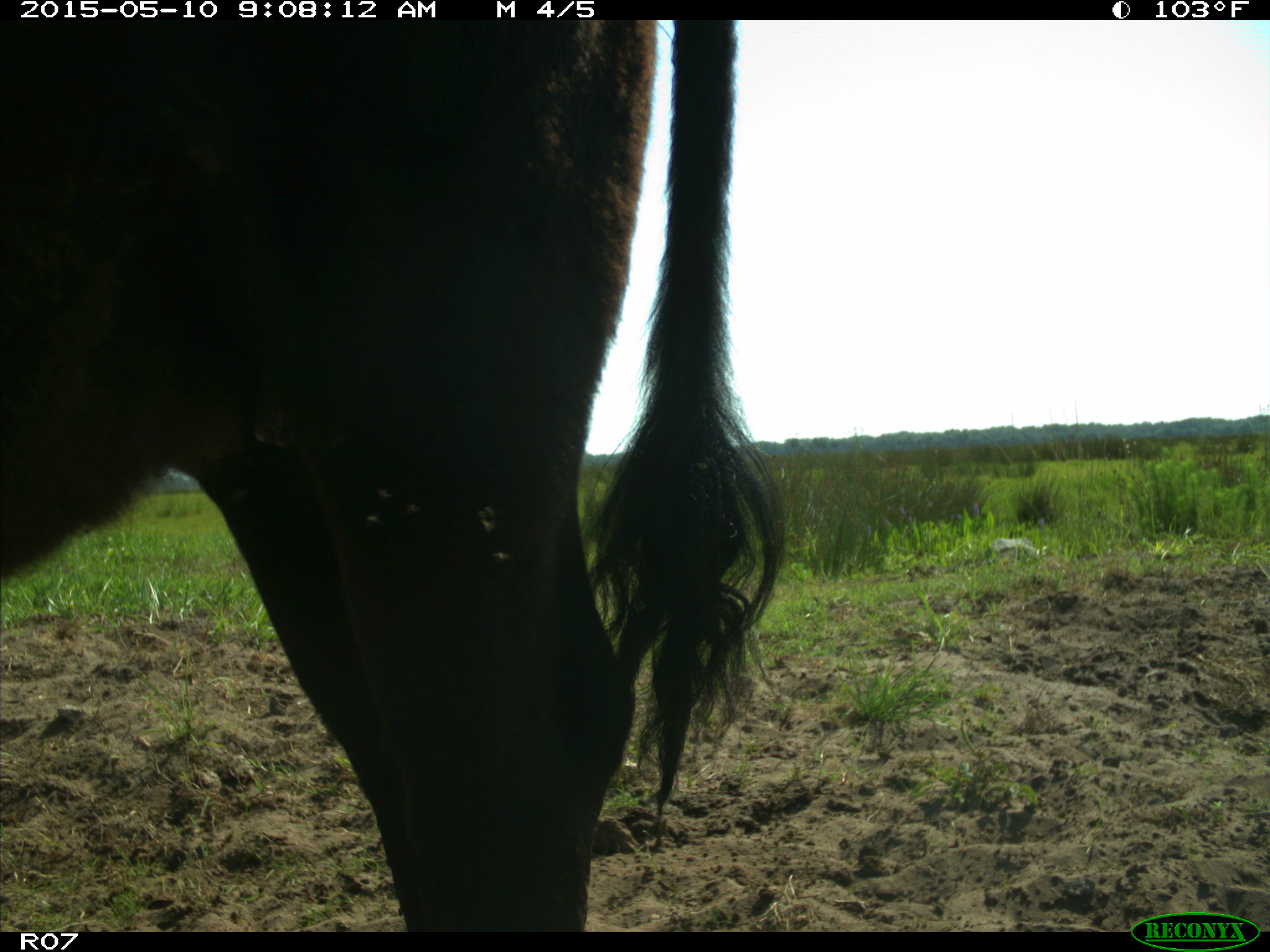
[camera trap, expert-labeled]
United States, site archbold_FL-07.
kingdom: Animalia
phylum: Chordata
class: Mammalia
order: Artiodactyla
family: Bovidae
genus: Bos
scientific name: Bos taurus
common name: domestic cow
Bos taurus (domestic cow).